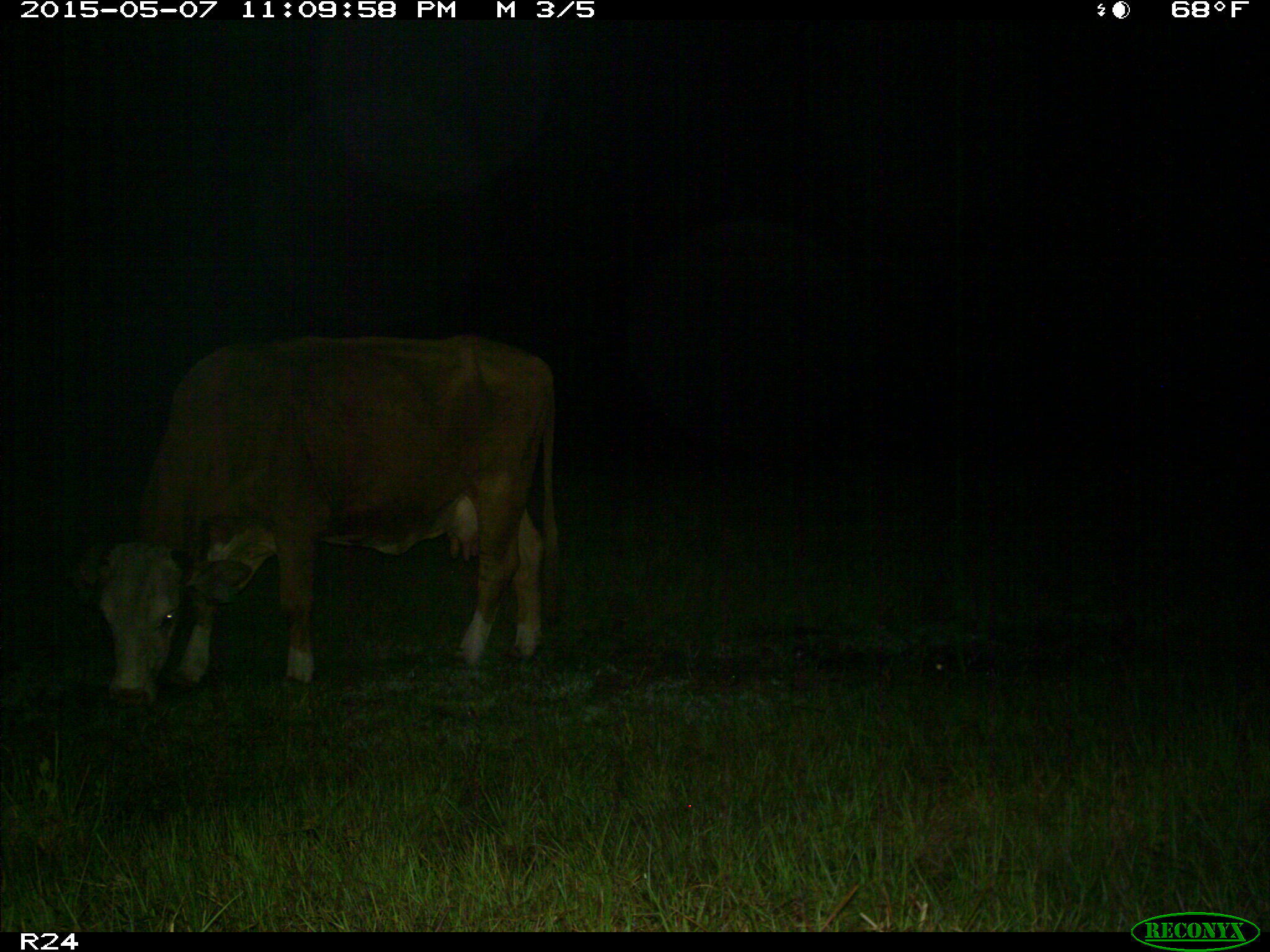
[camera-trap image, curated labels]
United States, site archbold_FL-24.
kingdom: Animalia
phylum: Chordata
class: Mammalia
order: Artiodactyla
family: Bovidae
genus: Bos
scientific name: Bos taurus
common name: domestic cow